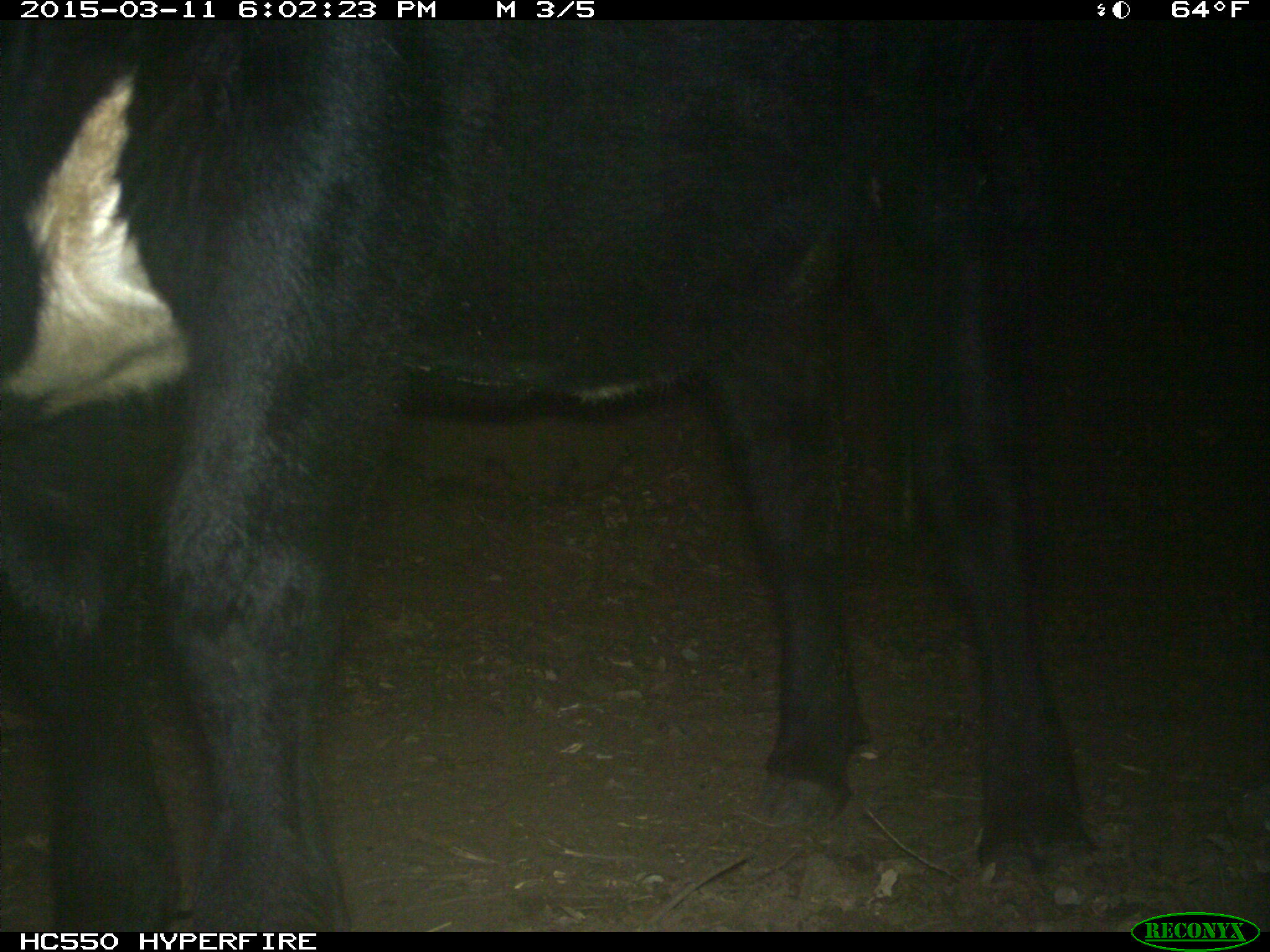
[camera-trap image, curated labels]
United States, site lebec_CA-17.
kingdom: Animalia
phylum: Chordata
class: Mammalia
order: Artiodactyla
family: Bovidae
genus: Bos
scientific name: Bos taurus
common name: domestic cow